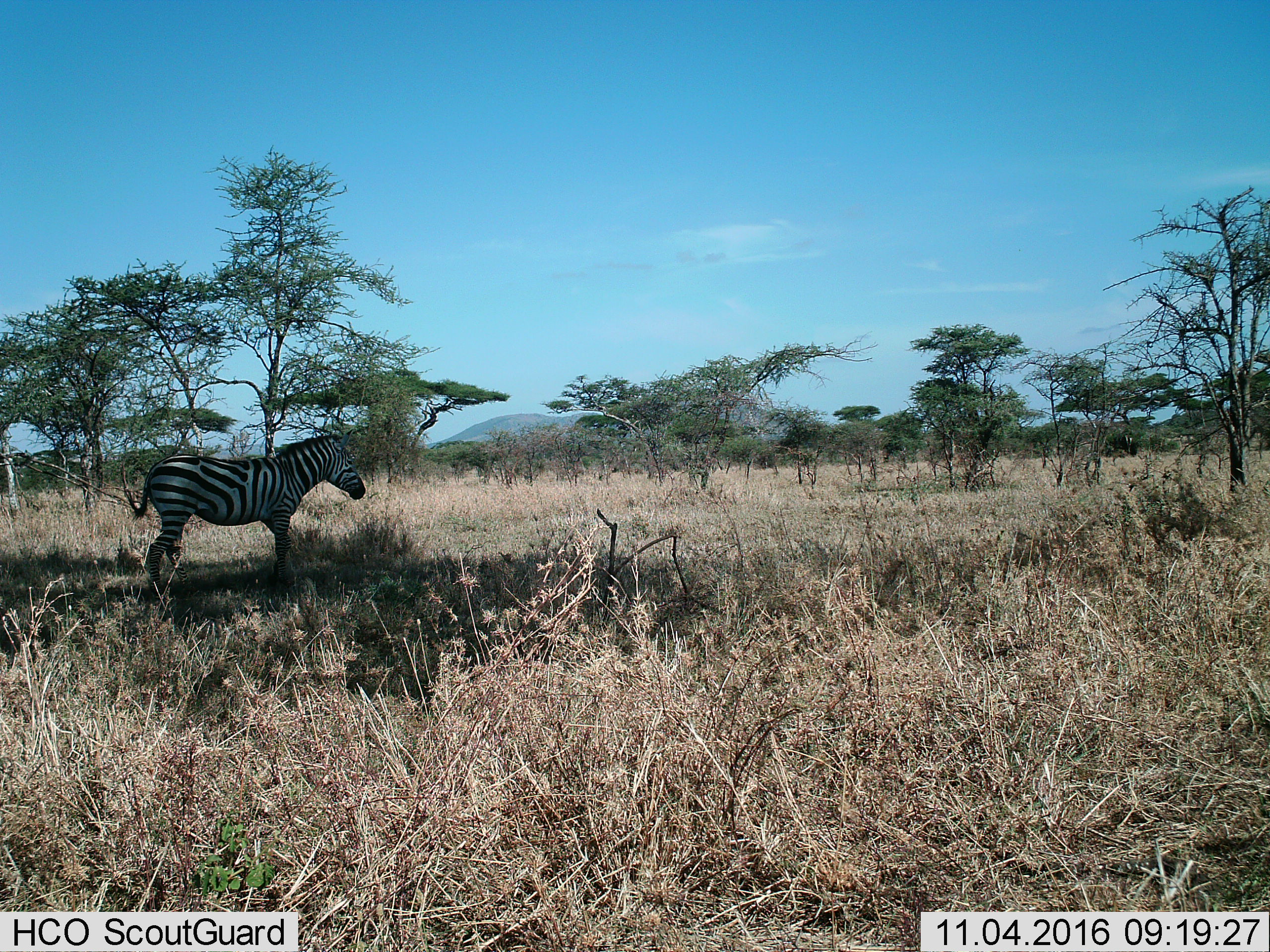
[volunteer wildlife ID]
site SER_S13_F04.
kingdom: Animalia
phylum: Chordata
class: Mammalia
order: Perissodactyla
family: Equidae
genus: Equus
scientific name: Equus quagga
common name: plains zebra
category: zebraplains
Zebraplains (plains zebra) (Equus quagga), count 1. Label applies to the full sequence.